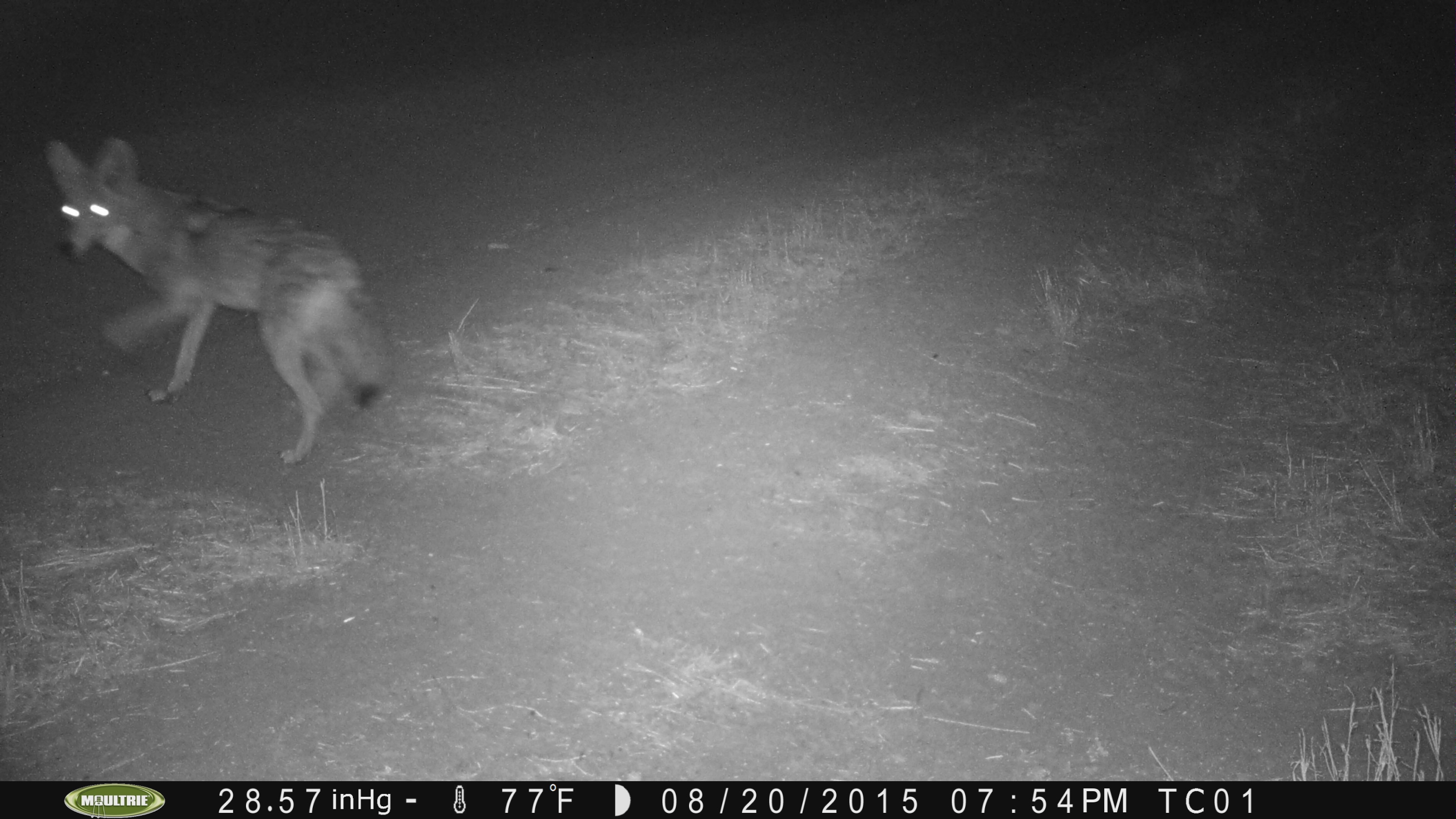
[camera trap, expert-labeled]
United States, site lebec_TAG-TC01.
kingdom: Animalia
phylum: Chordata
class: Mammalia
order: Carnivora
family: Canidae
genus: Canis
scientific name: Canis latrans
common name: coyote